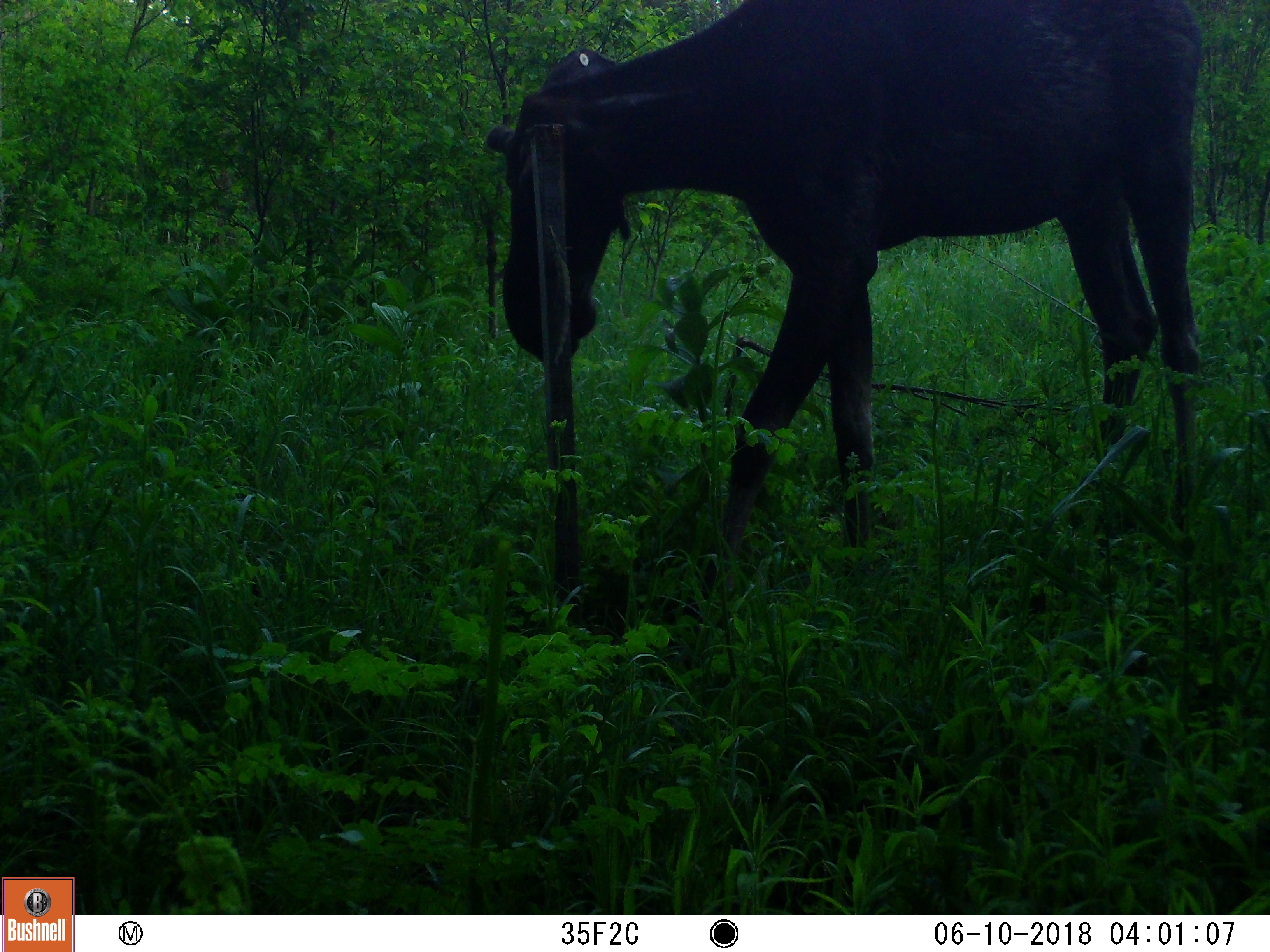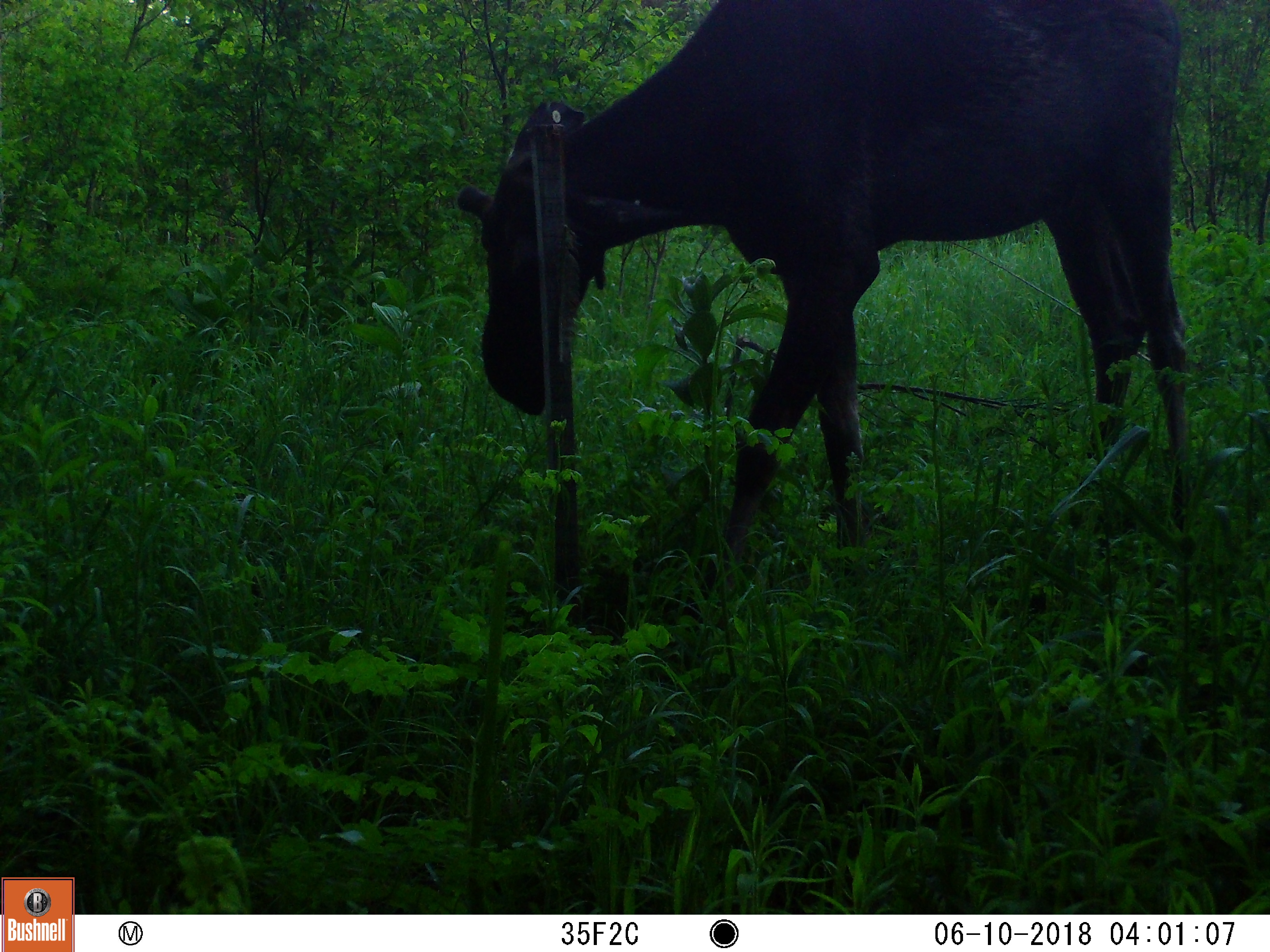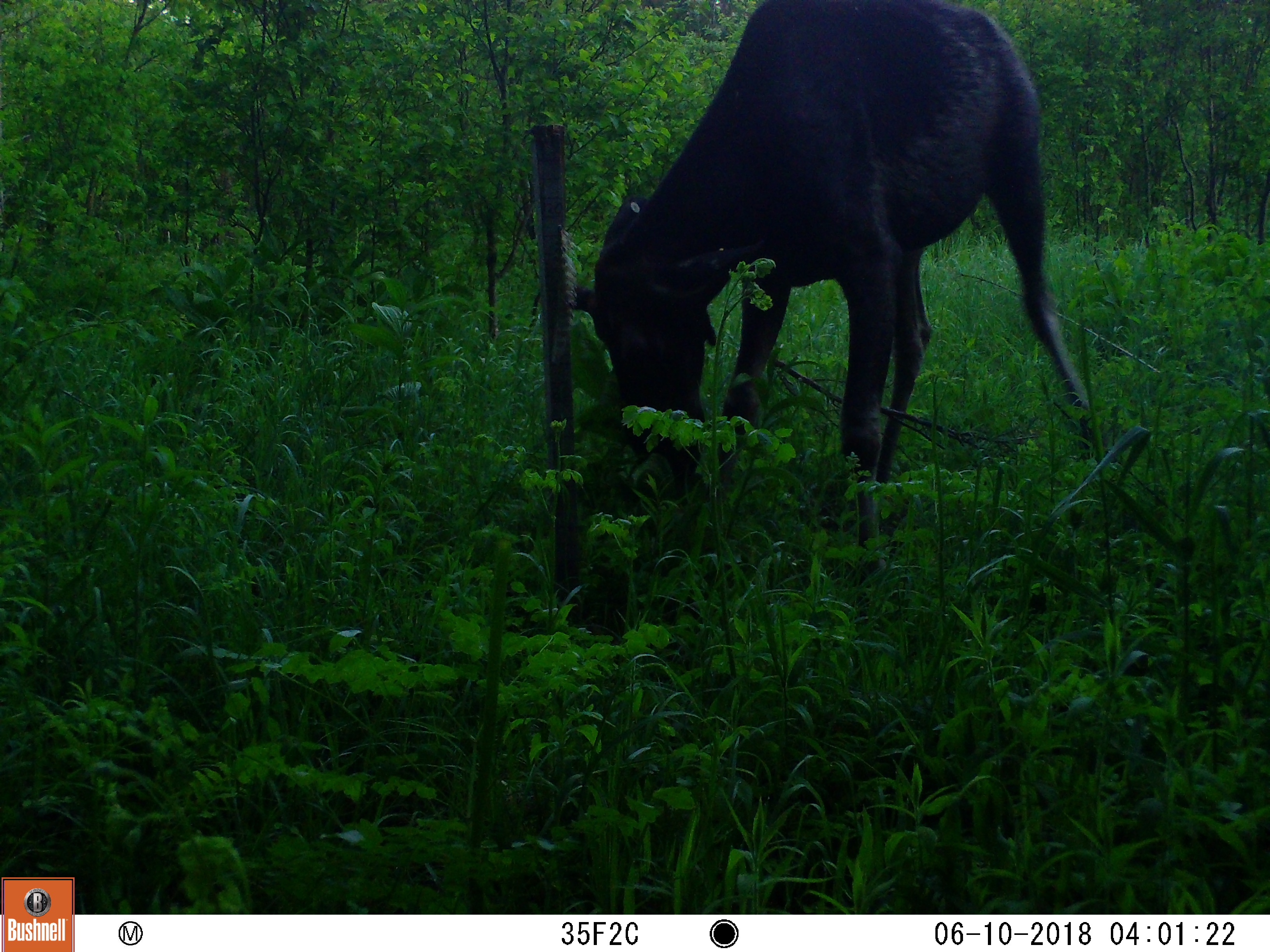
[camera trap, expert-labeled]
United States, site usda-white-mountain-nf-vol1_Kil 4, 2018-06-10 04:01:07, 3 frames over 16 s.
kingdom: Animalia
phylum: Chordata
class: Mammalia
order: Artiodactyla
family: Cervidae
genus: Alces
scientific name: Alces alces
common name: moose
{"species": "moose (Alces alces)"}